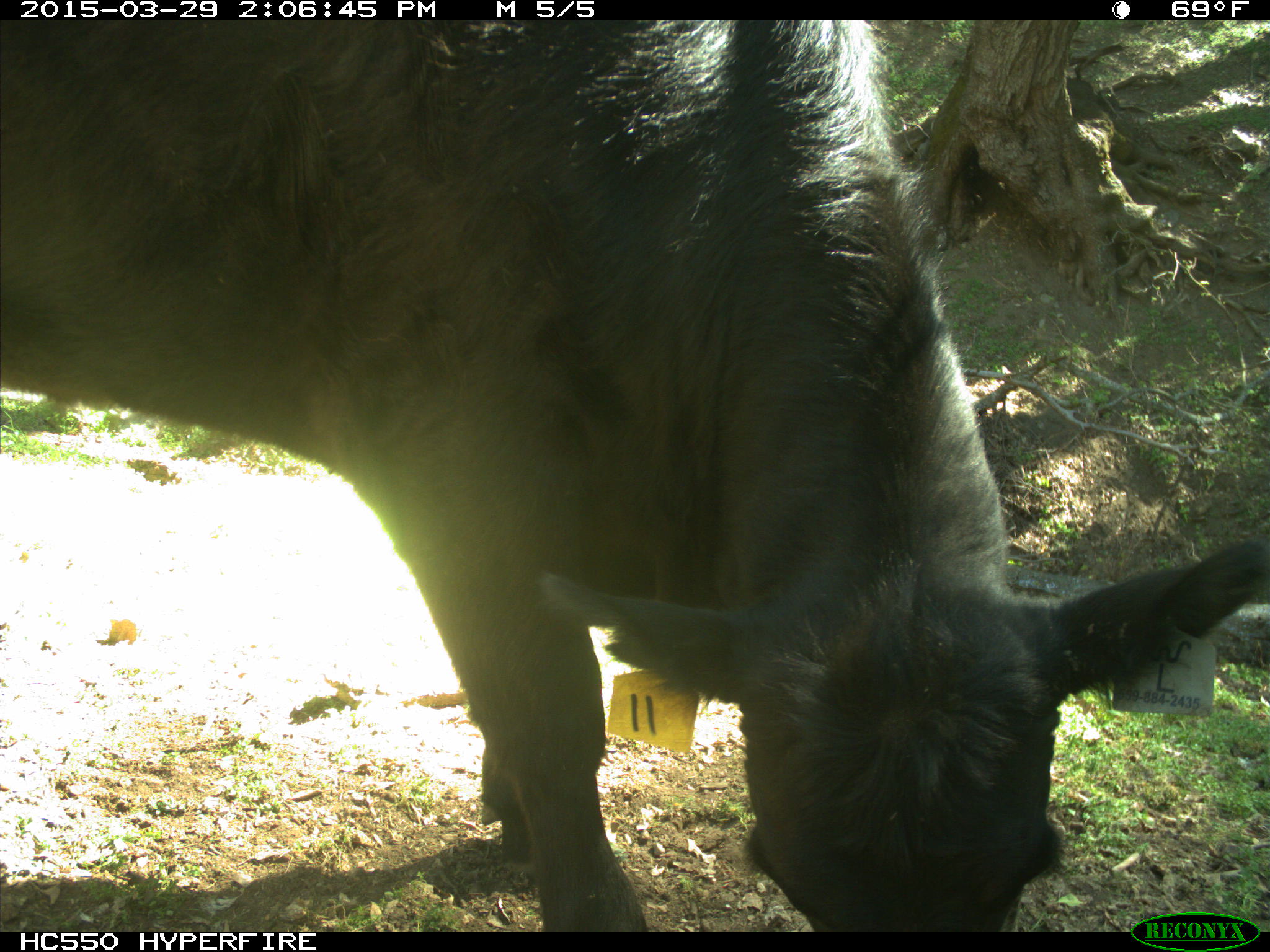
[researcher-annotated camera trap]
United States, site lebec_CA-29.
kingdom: Animalia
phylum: Chordata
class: Mammalia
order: Artiodactyla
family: Bovidae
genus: Bos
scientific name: Bos taurus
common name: domestic cow